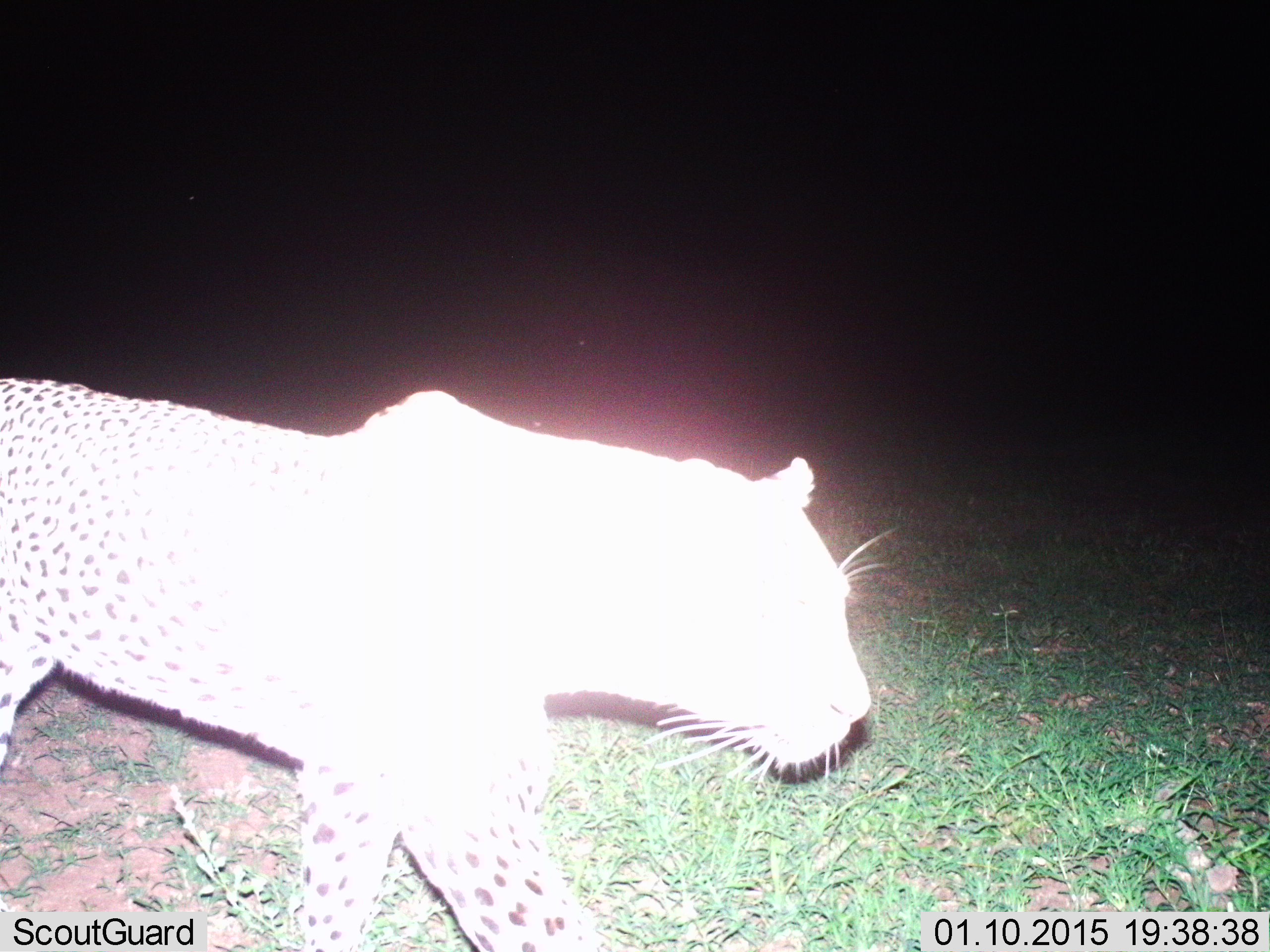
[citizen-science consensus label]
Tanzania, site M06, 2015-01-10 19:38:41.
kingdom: Animalia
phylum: Chordata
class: Mammalia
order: Carnivora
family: Felidae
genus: Panthera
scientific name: Panthera pardus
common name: leopard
Leopard (Panthera pardus), count 1. Behavior (volunteer vote fractions): standing 10%, resting 0%, moving 90%, interacting 0%. Young present (vote fraction): 0%. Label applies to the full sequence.